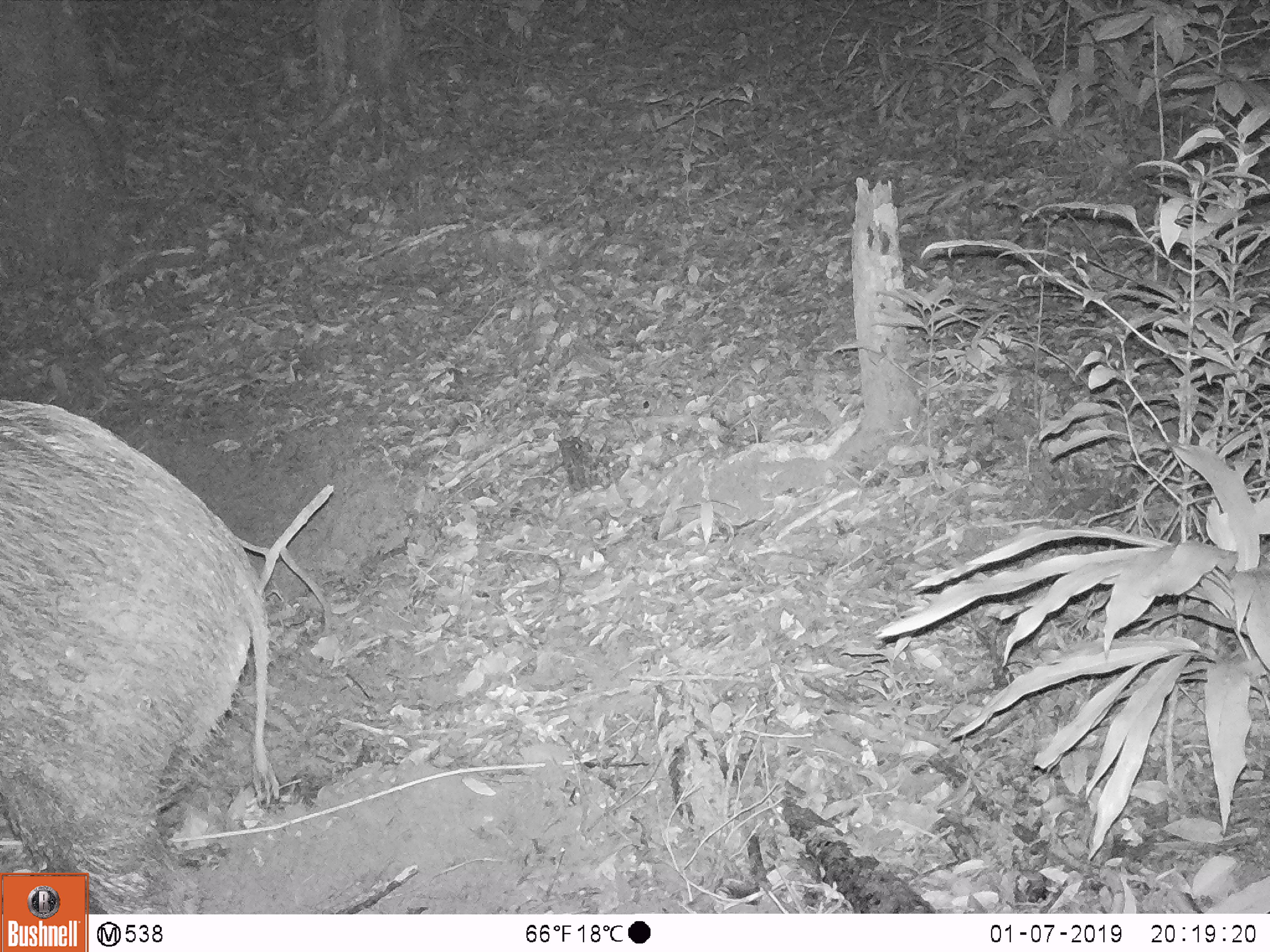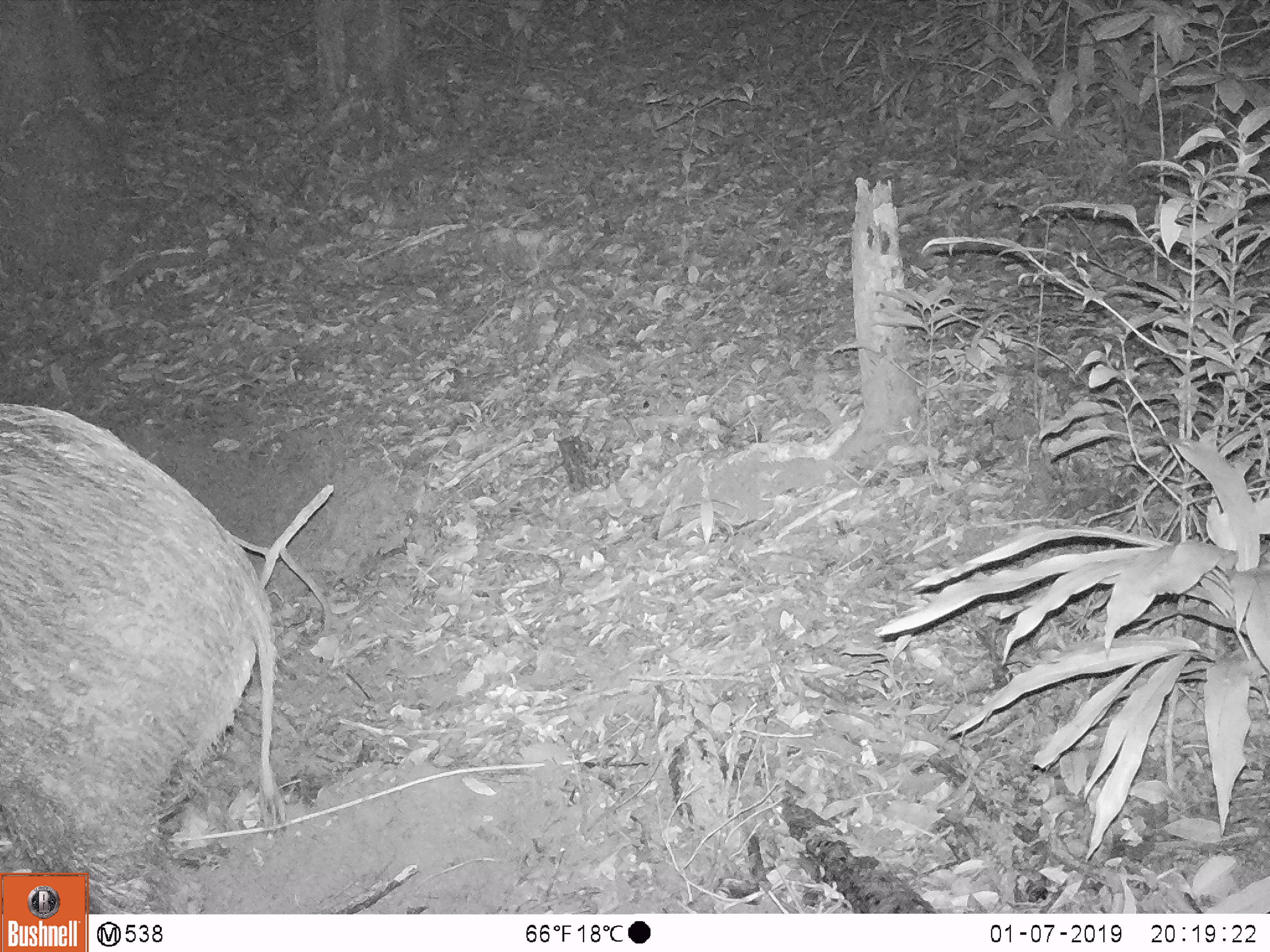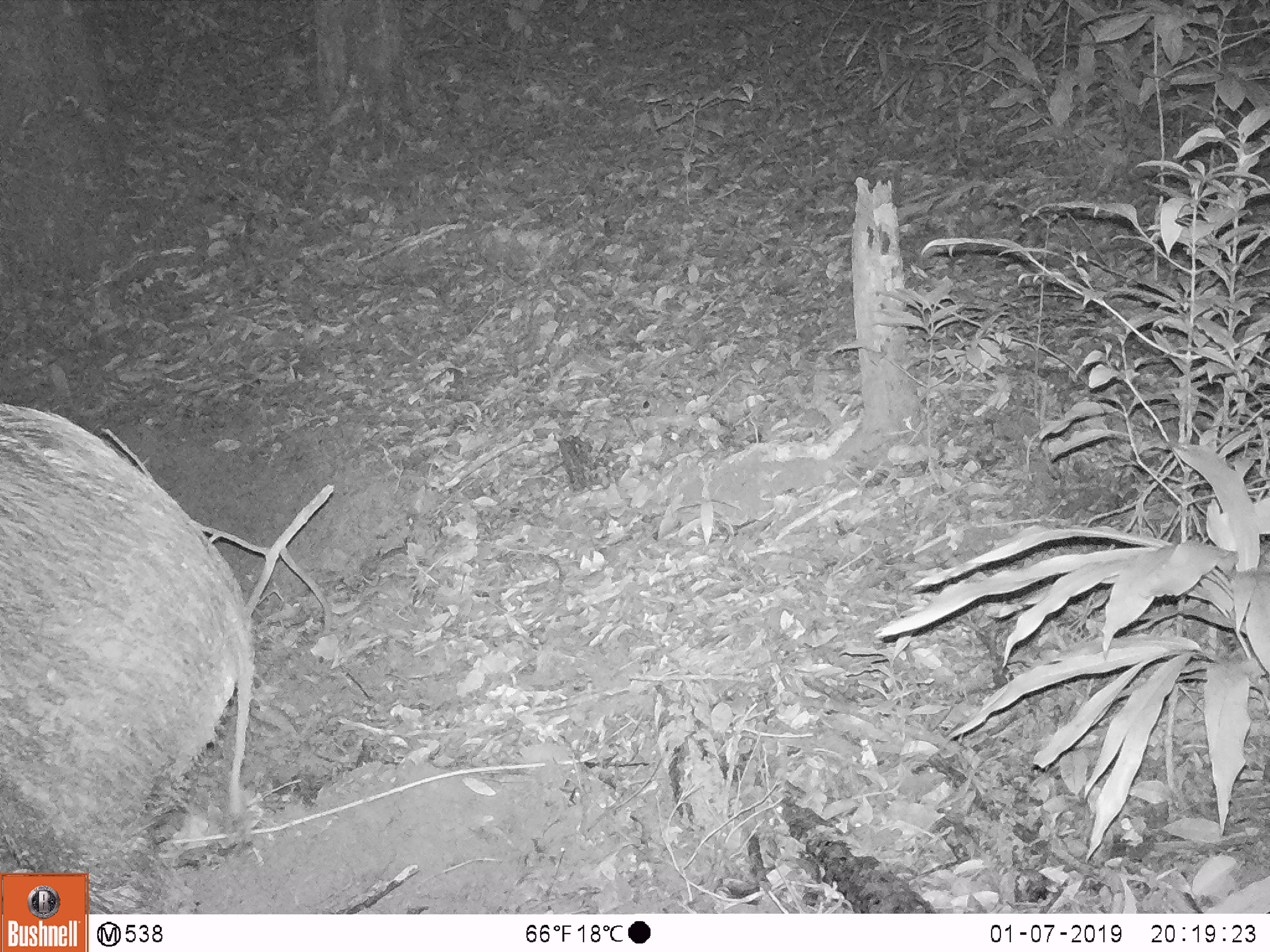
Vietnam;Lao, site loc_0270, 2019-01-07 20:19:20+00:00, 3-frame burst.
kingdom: Animalia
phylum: Chordata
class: Mammalia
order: Artiodactyla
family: Suidae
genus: Sus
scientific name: Sus scrofa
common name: eurasian wild pig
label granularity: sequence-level